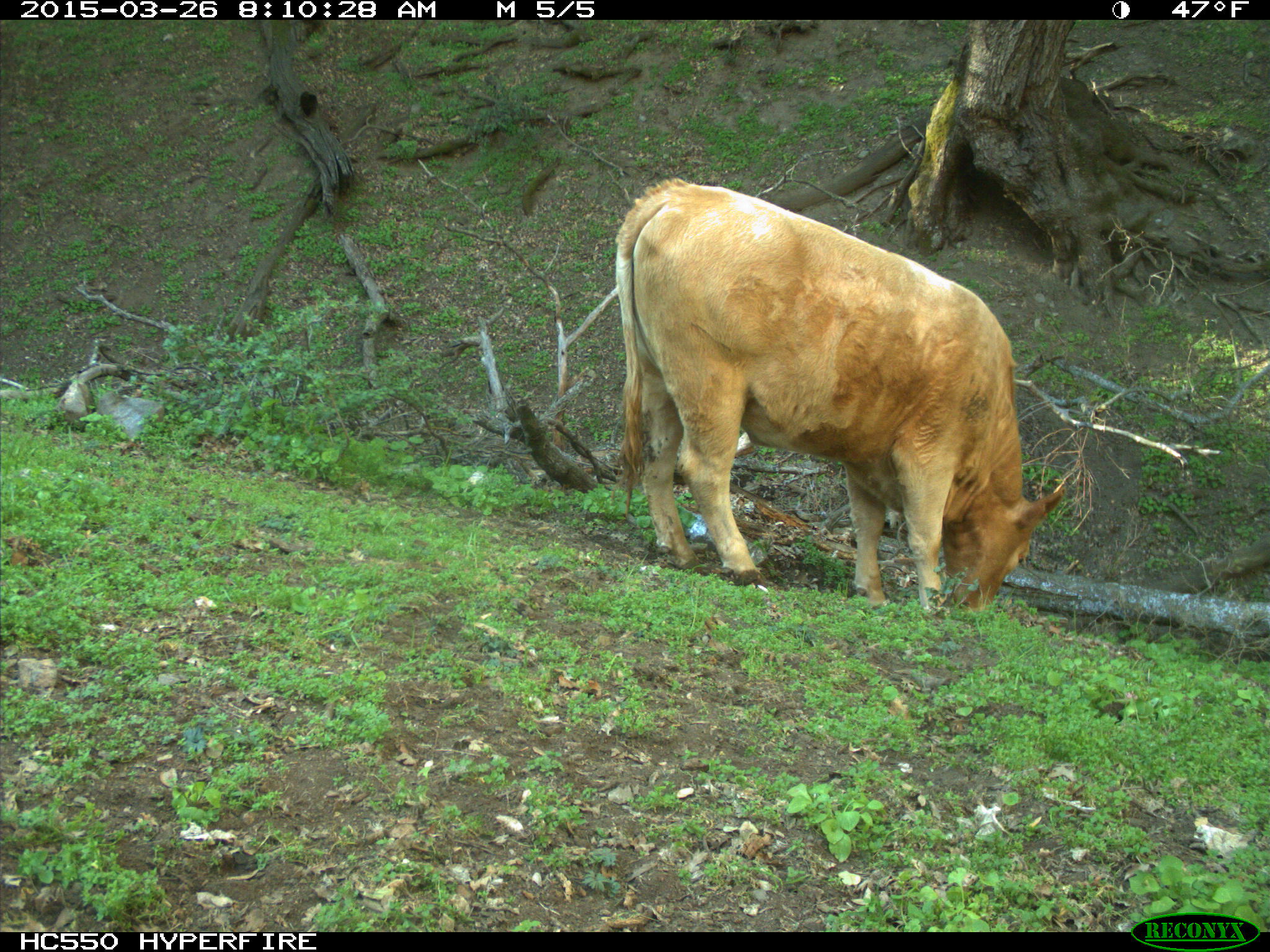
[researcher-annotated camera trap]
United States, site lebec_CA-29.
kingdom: Animalia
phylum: Chordata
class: Mammalia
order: Artiodactyla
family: Bovidae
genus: Bos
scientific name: Bos taurus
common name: domestic cow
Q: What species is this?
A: Bos taurus (domestic cow).